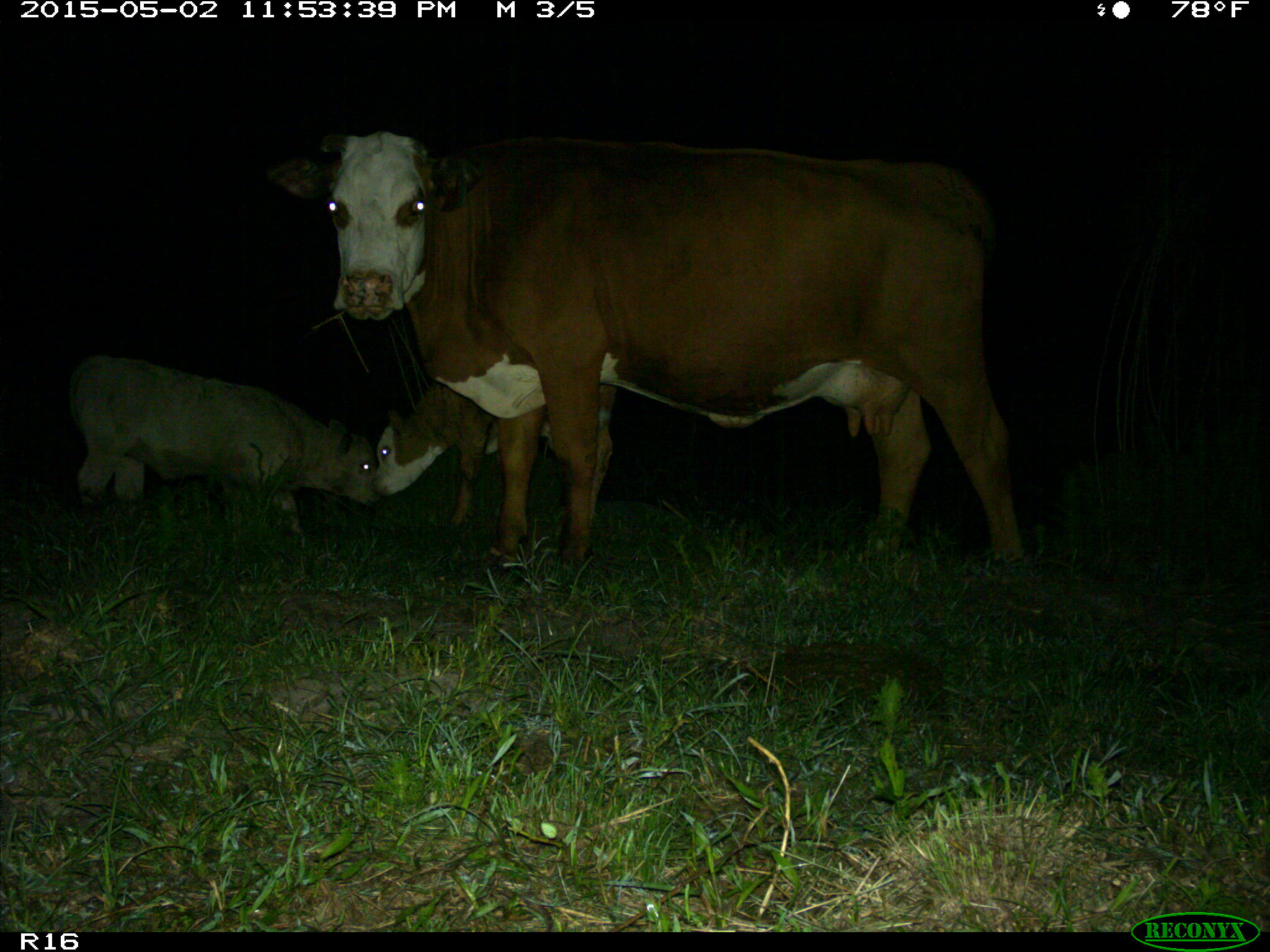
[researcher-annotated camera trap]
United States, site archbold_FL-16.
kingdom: Animalia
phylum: Chordata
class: Mammalia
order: Artiodactyla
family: Bovidae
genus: Bos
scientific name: Bos taurus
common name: domestic cow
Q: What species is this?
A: Bos taurus (domestic cow).